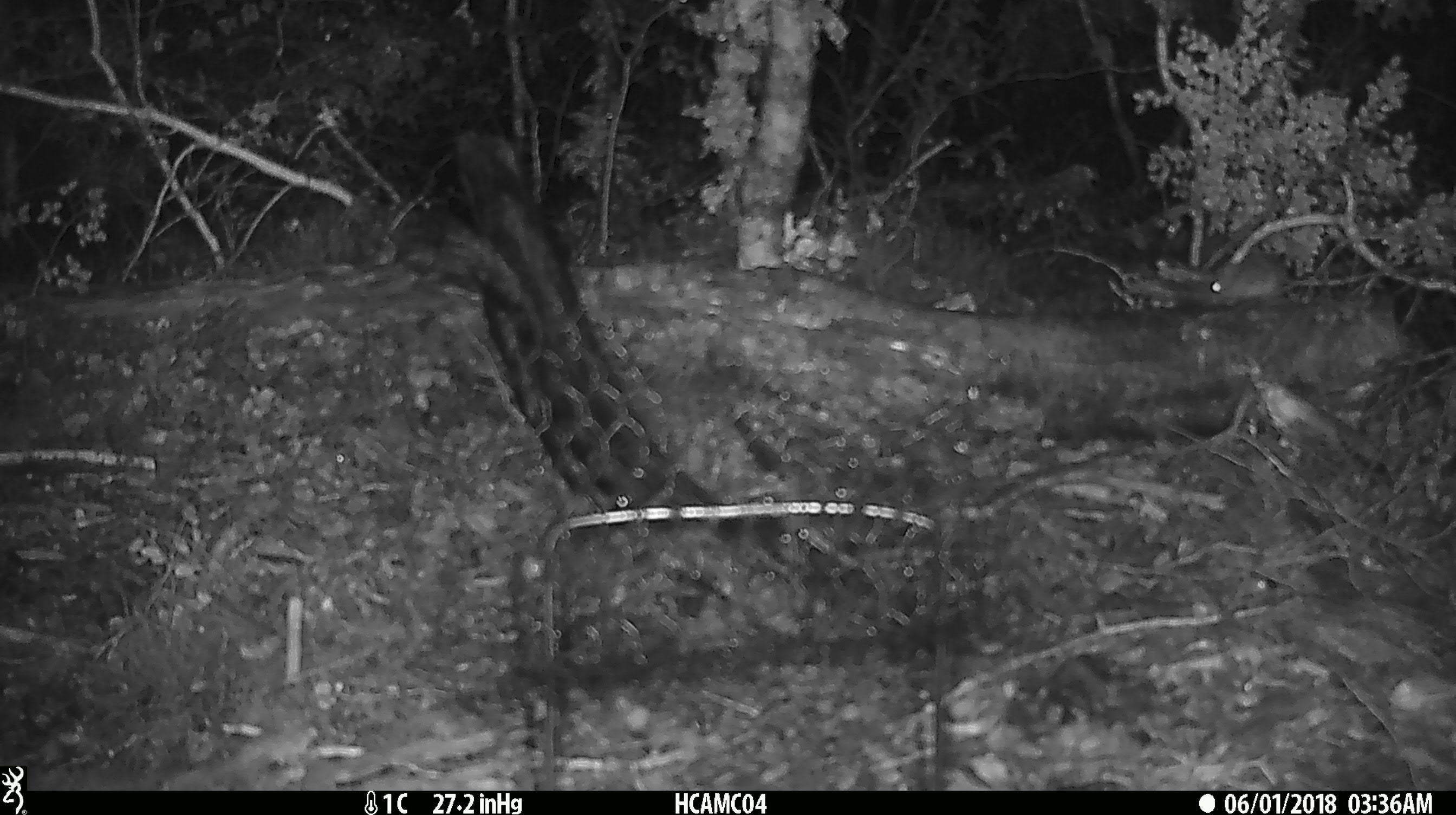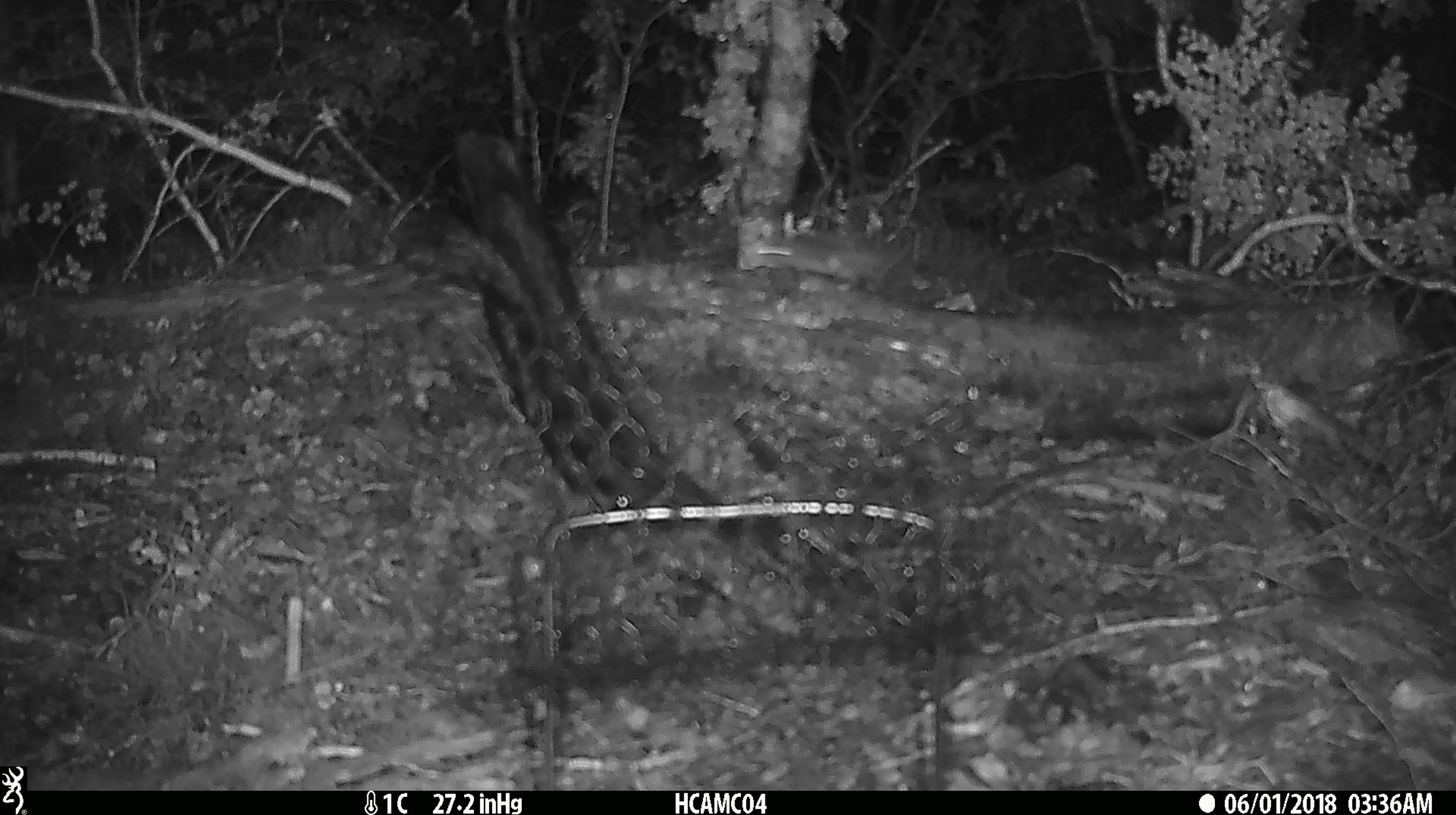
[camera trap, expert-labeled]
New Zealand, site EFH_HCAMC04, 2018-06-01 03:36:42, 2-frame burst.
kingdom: Animalia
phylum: Chordata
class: Mammalia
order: Rodentia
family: Muridae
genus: Mus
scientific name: Mus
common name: mouse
Mouse (Mus).